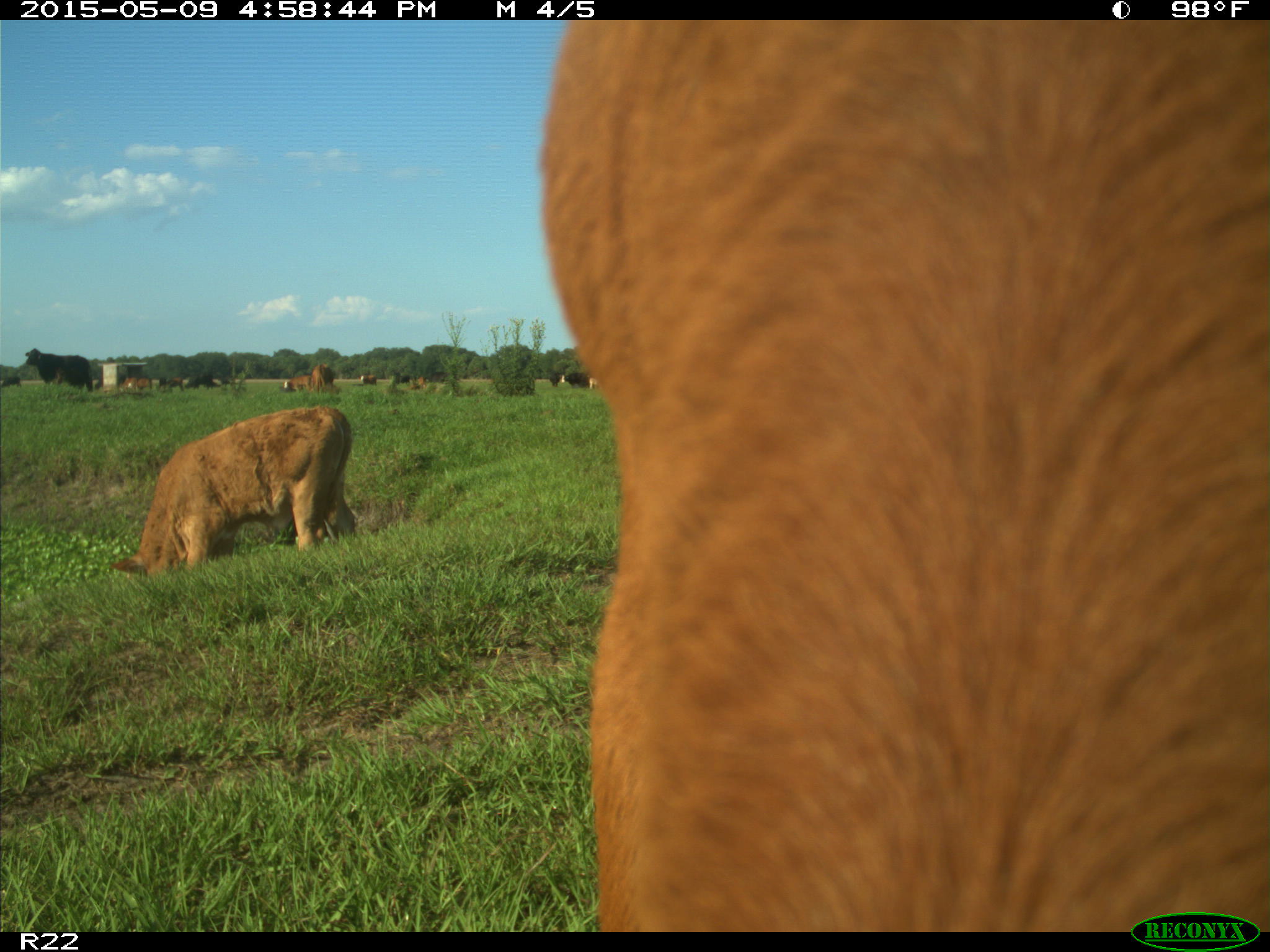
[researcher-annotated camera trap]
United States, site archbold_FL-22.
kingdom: Animalia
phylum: Chordata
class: Mammalia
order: Artiodactyla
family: Bovidae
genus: Bos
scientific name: Bos taurus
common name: domestic cow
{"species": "Bos taurus (domestic cow)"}